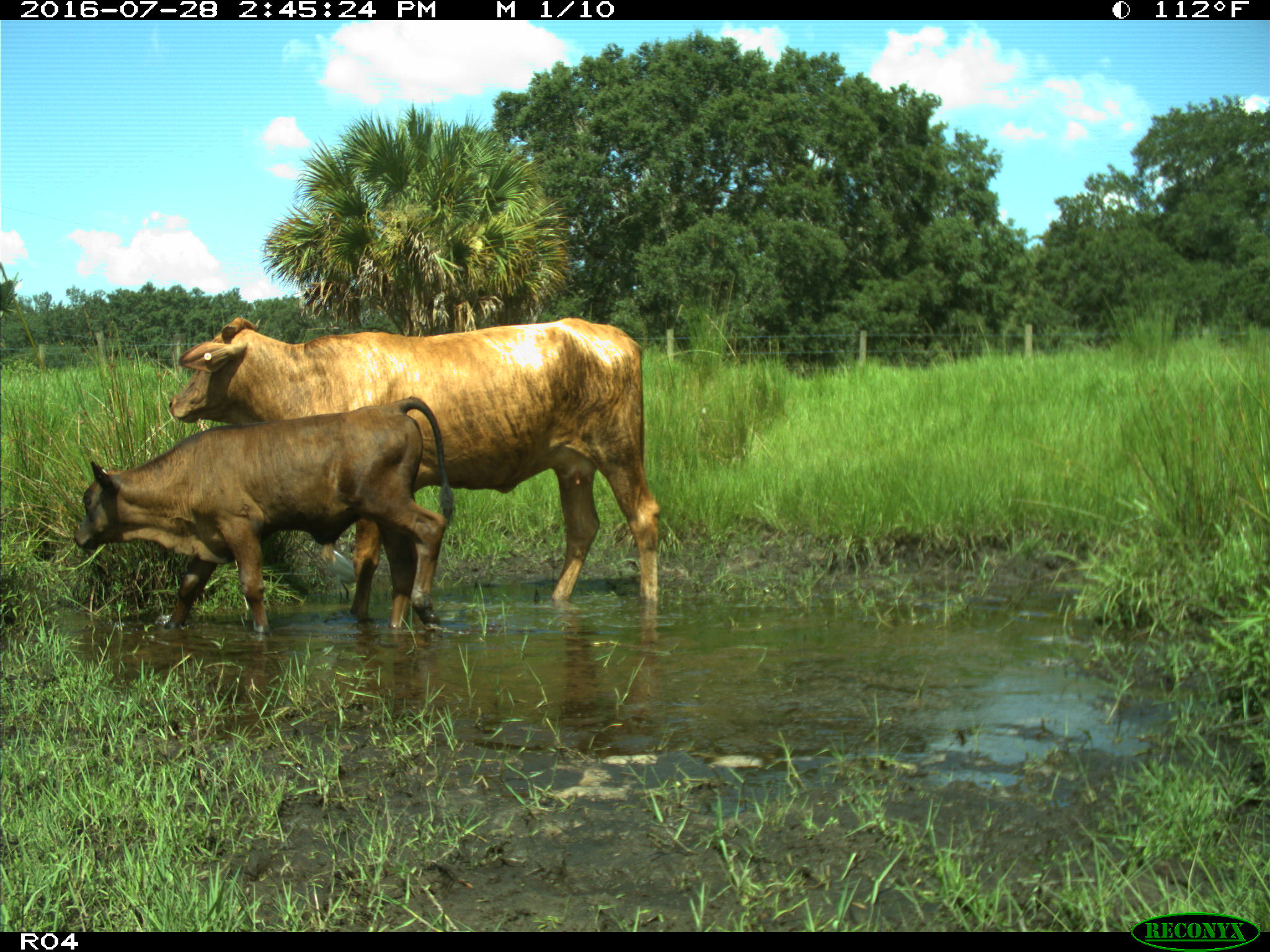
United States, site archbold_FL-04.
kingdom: Animalia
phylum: Chordata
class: Mammalia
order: Artiodactyla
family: Bovidae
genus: Bos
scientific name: Bos taurus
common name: domestic cow